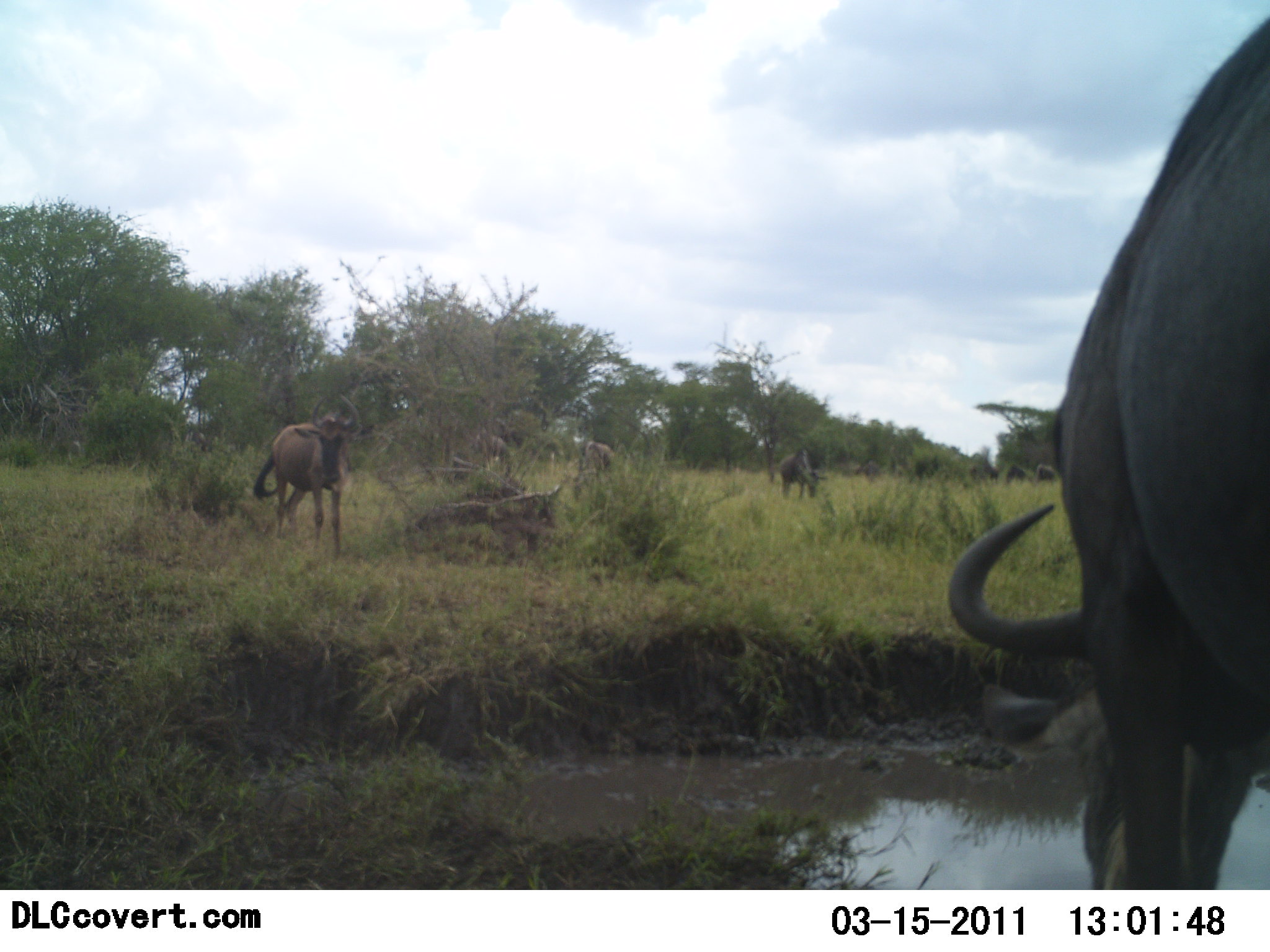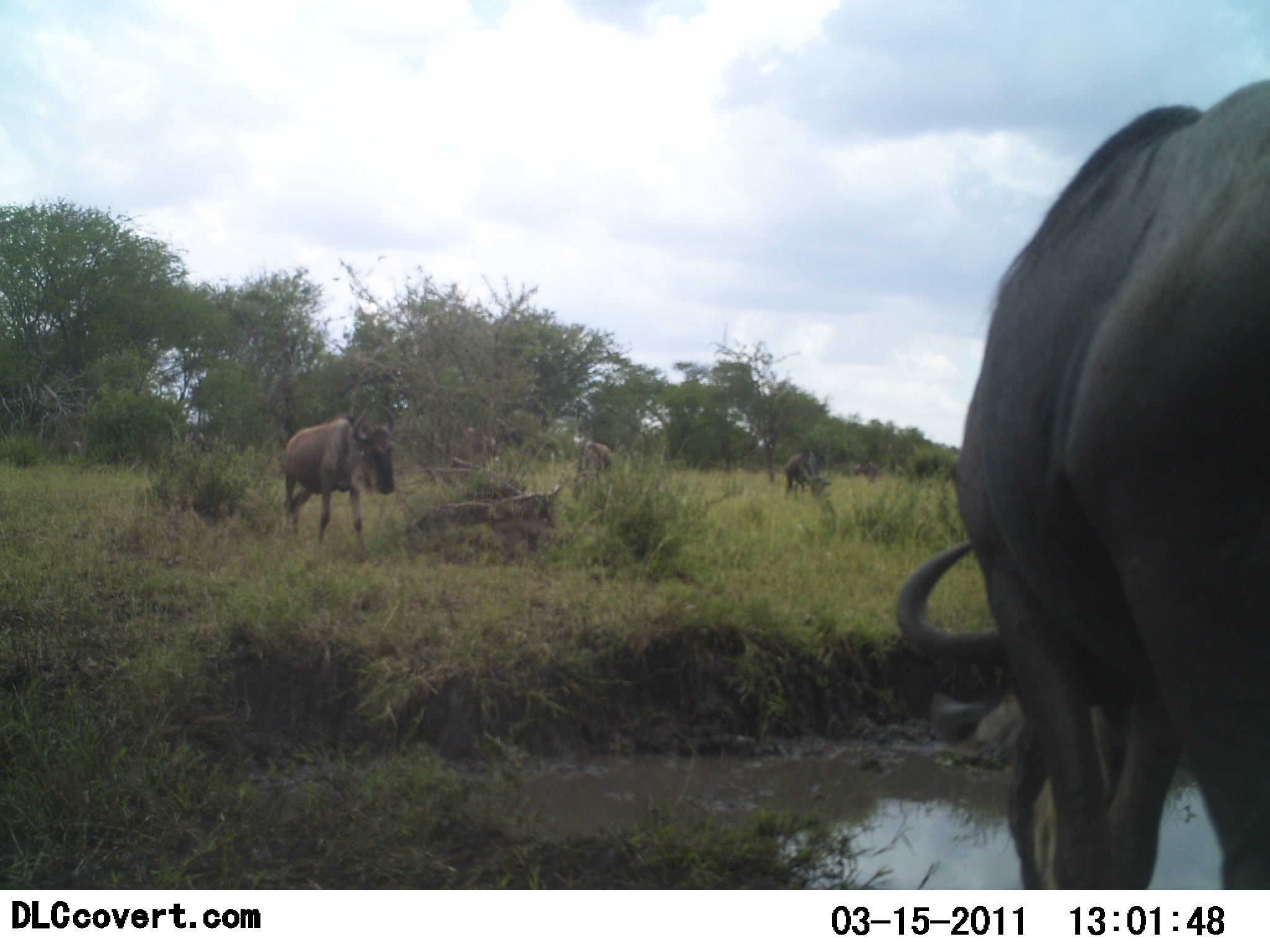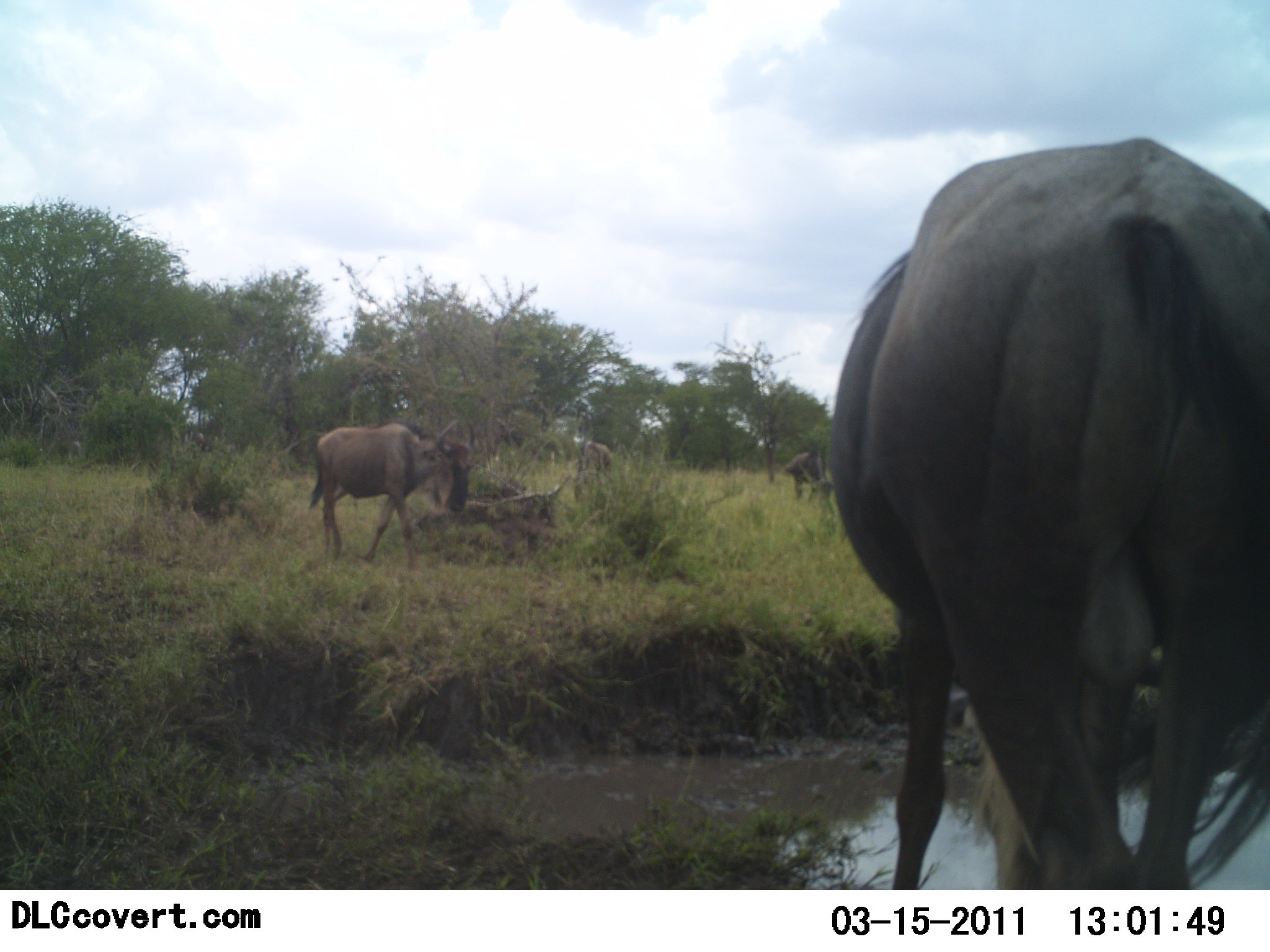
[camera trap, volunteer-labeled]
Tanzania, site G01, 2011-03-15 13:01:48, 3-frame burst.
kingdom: Animalia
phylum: Chordata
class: Mammalia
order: Artiodactyla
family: Bovidae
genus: Connochaetes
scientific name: Connochaetes taurinus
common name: blue wildebeest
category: wildebeest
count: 7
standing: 50%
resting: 0%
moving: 67%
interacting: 0%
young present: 8%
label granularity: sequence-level